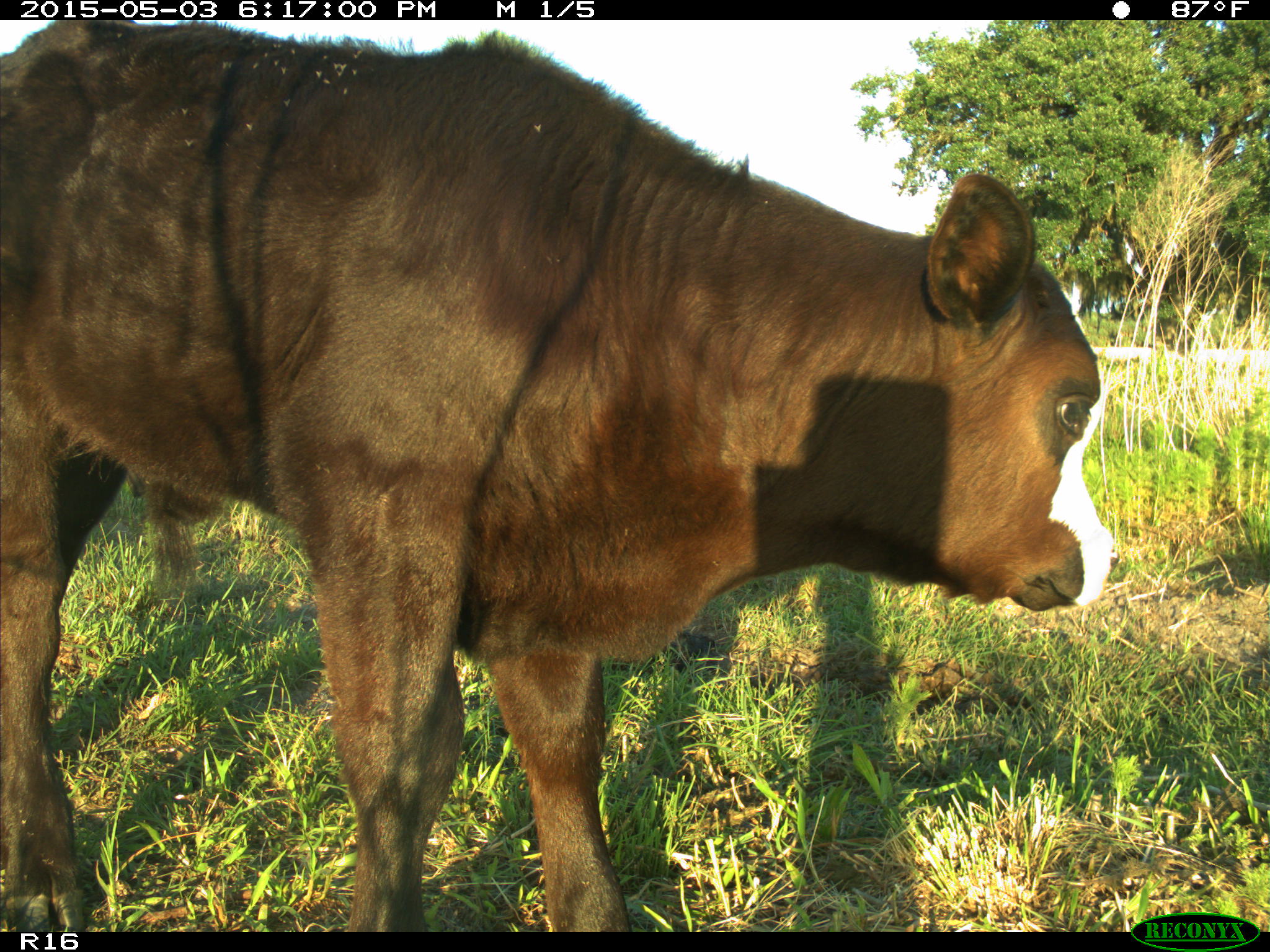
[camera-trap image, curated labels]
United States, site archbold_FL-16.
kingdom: Animalia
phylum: Chordata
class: Mammalia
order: Artiodactyla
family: Bovidae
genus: Bos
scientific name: Bos taurus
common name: domestic cow